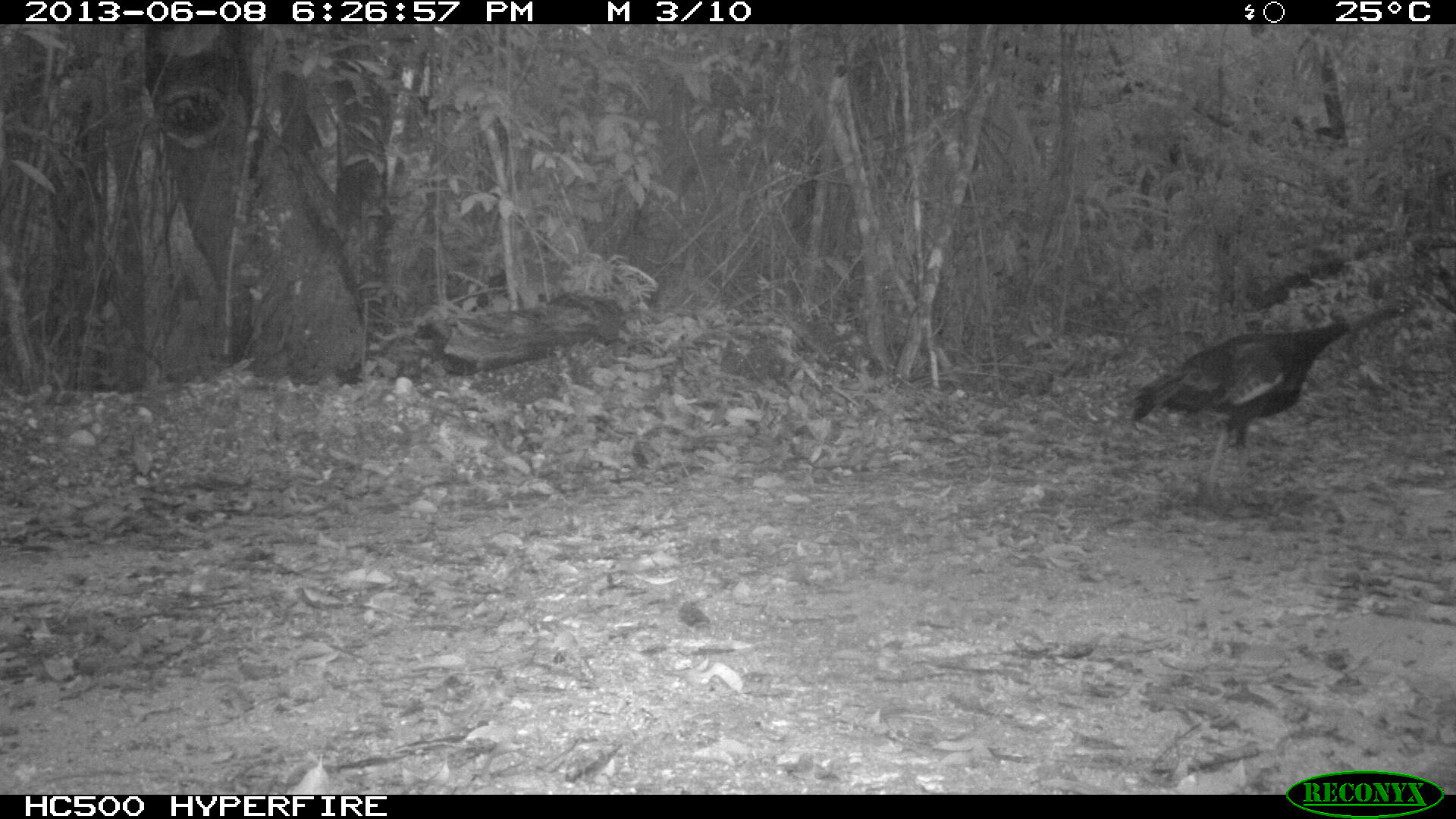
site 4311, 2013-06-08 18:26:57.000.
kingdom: Animalia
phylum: Chordata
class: Aves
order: Galliformes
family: Phasianidae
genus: Meleagris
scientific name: Meleagris ocellata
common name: ocellated turkey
Meleagris ocellata (ocellated turkey), count 1.